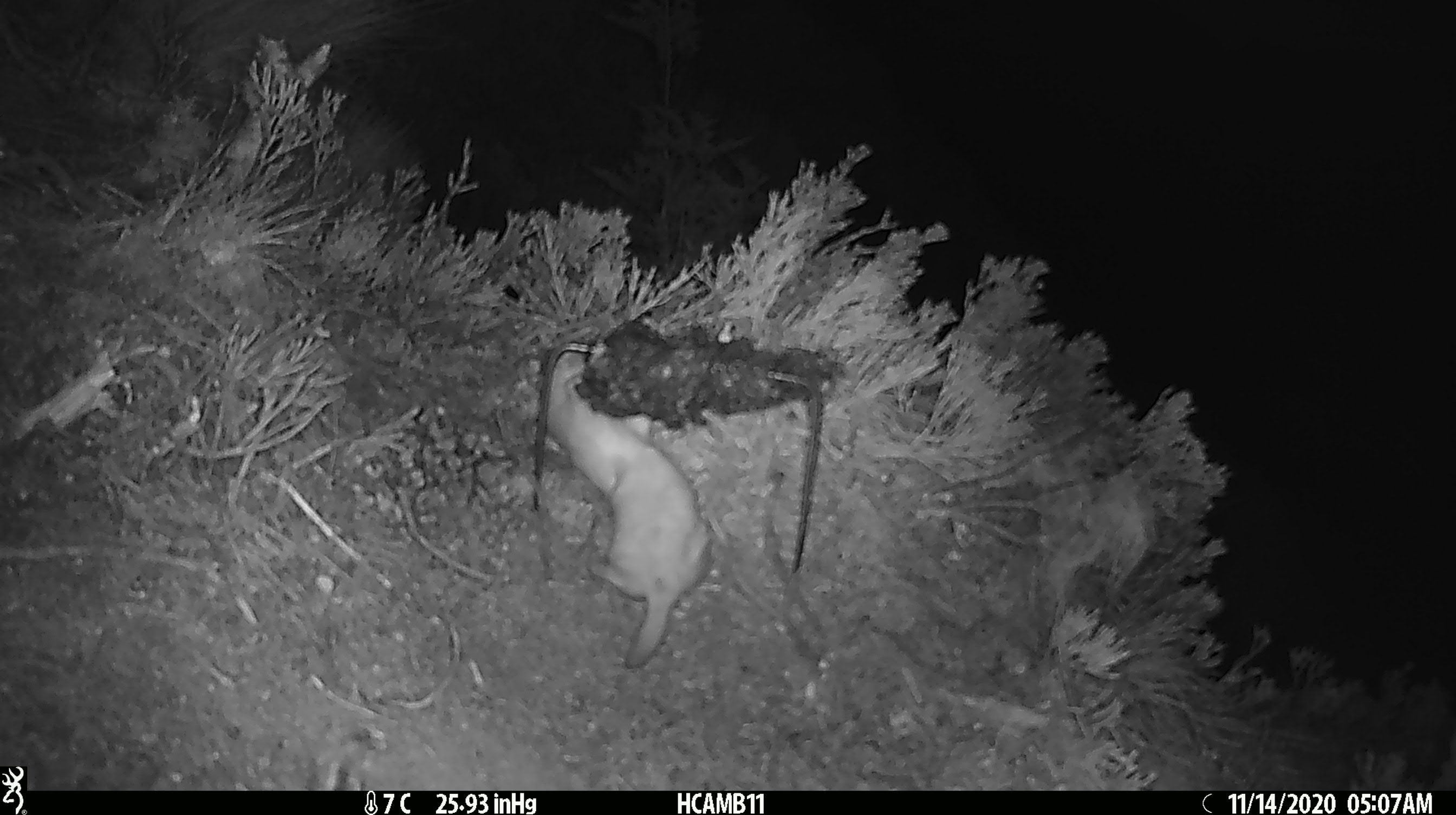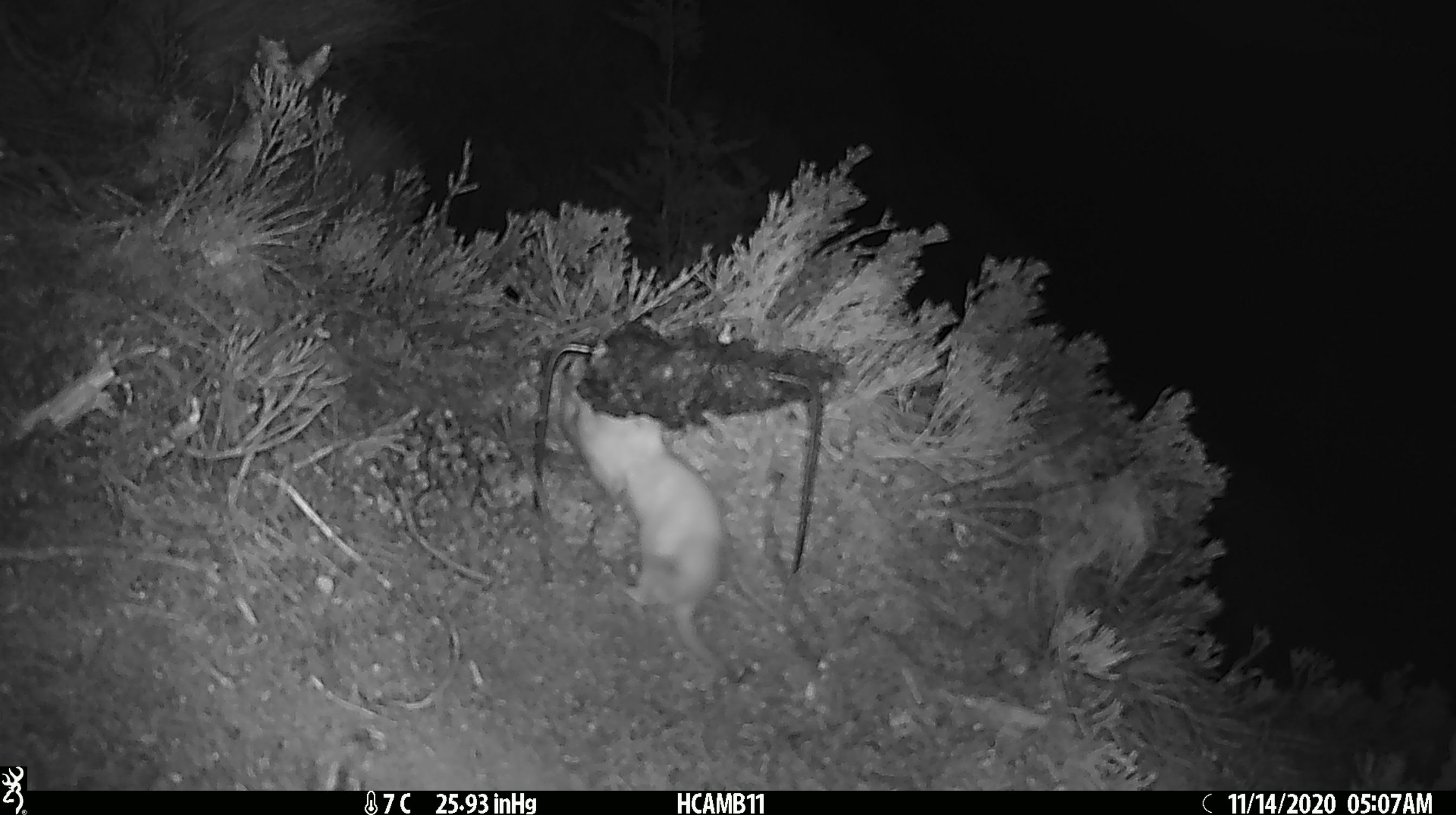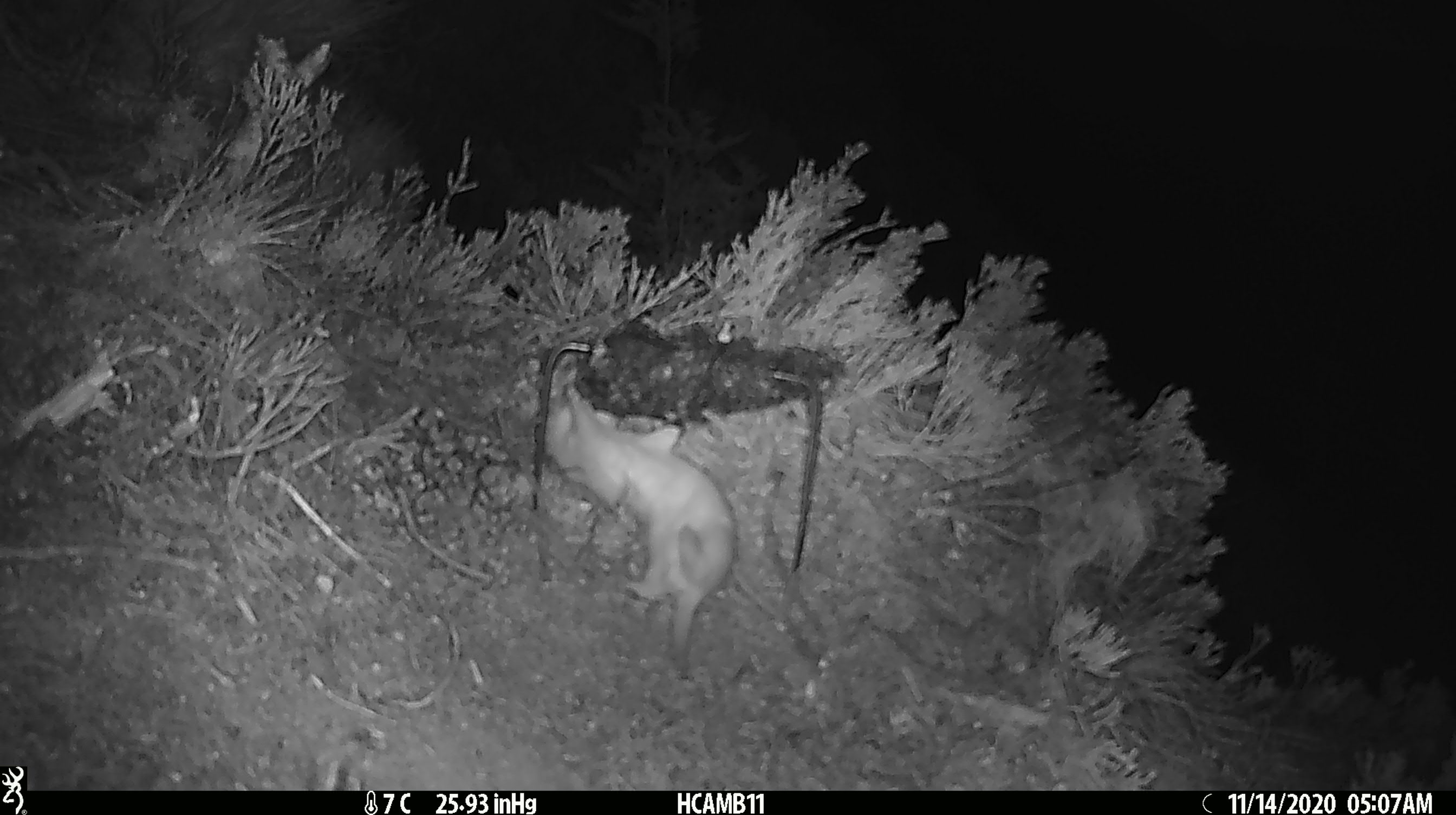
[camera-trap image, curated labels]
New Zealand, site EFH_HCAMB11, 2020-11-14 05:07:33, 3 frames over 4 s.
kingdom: Animalia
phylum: Chordata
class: Mammalia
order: Carnivora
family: Mustelidae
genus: Mustela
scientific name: Mustela nivalis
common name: least weasel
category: weasel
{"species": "weasel (least weasel) (Mustela nivalis)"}